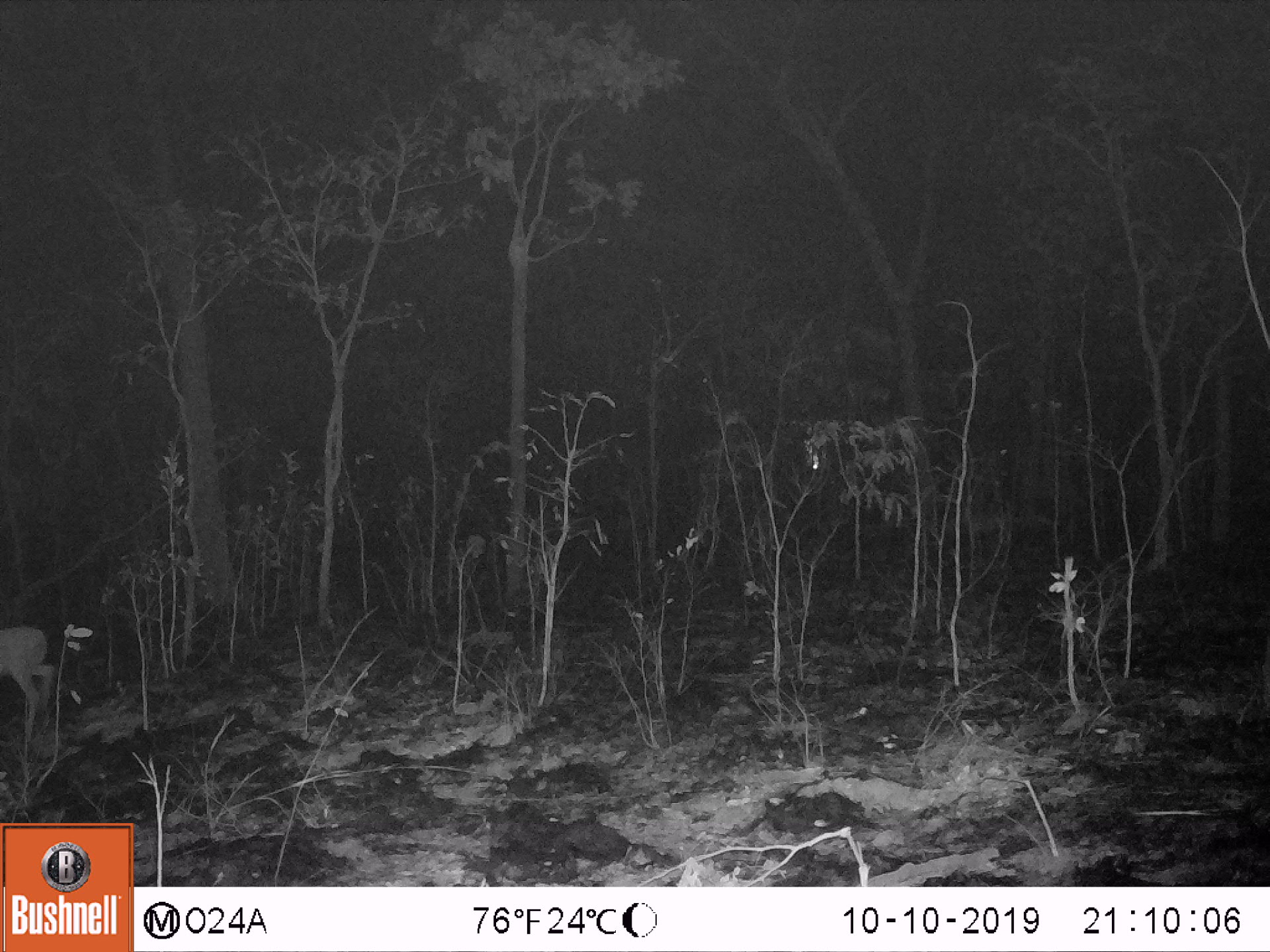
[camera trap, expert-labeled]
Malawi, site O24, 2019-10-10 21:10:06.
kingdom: Animalia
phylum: Chordata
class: Mammalia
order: Artiodactyla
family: Bovidae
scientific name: Antilopinae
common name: small antelope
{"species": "small antelope (Antilopinae)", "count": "1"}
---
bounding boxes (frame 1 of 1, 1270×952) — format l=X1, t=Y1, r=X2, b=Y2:
small antelope: l=0, t=612, r=68, b=760